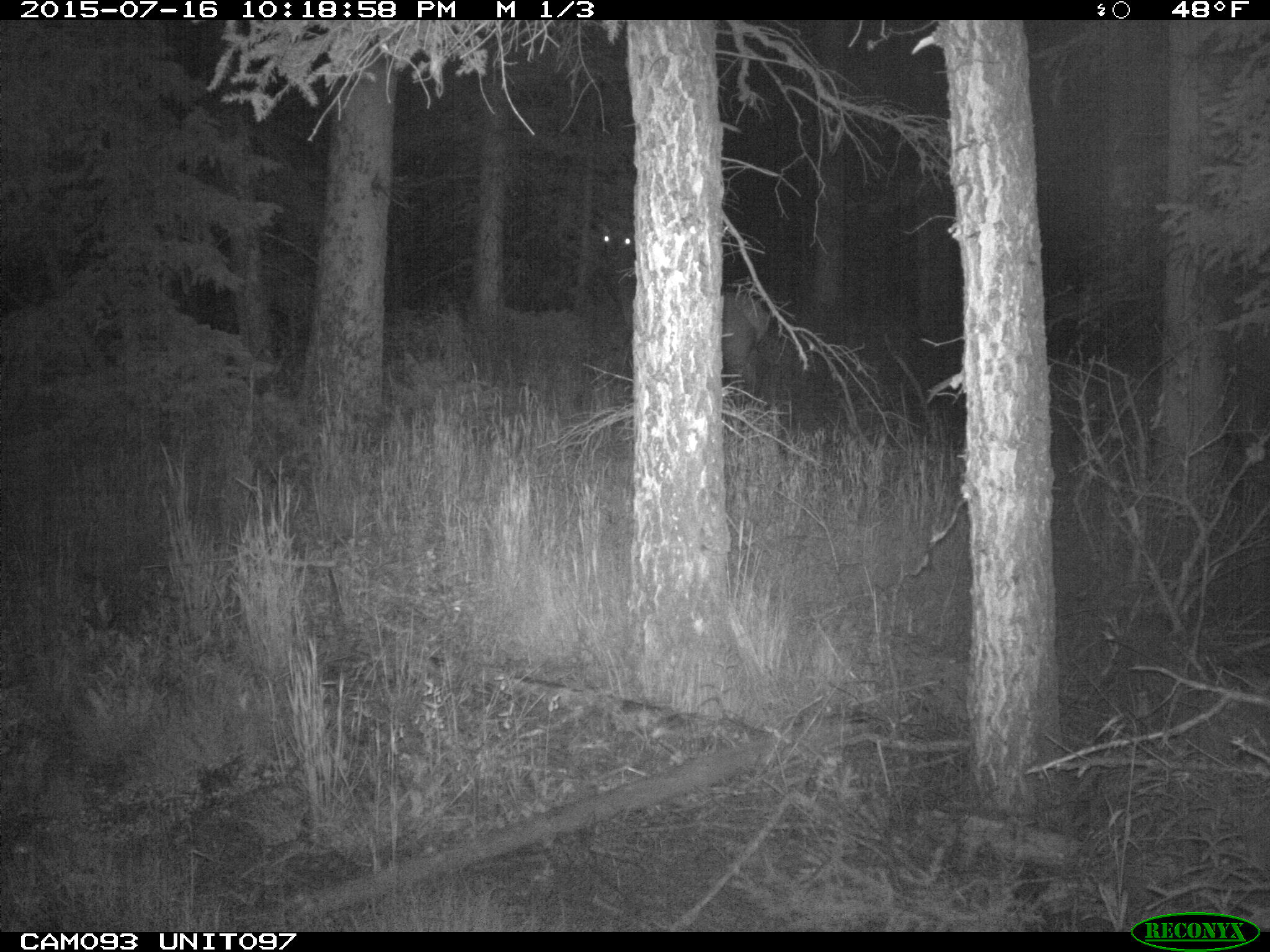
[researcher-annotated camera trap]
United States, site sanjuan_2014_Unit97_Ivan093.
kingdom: Animalia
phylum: Chordata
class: Mammalia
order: Artiodactyla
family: Cervidae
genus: Cervus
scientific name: Cervus elaphus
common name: red deer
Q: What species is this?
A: Cervus elaphus (red deer).